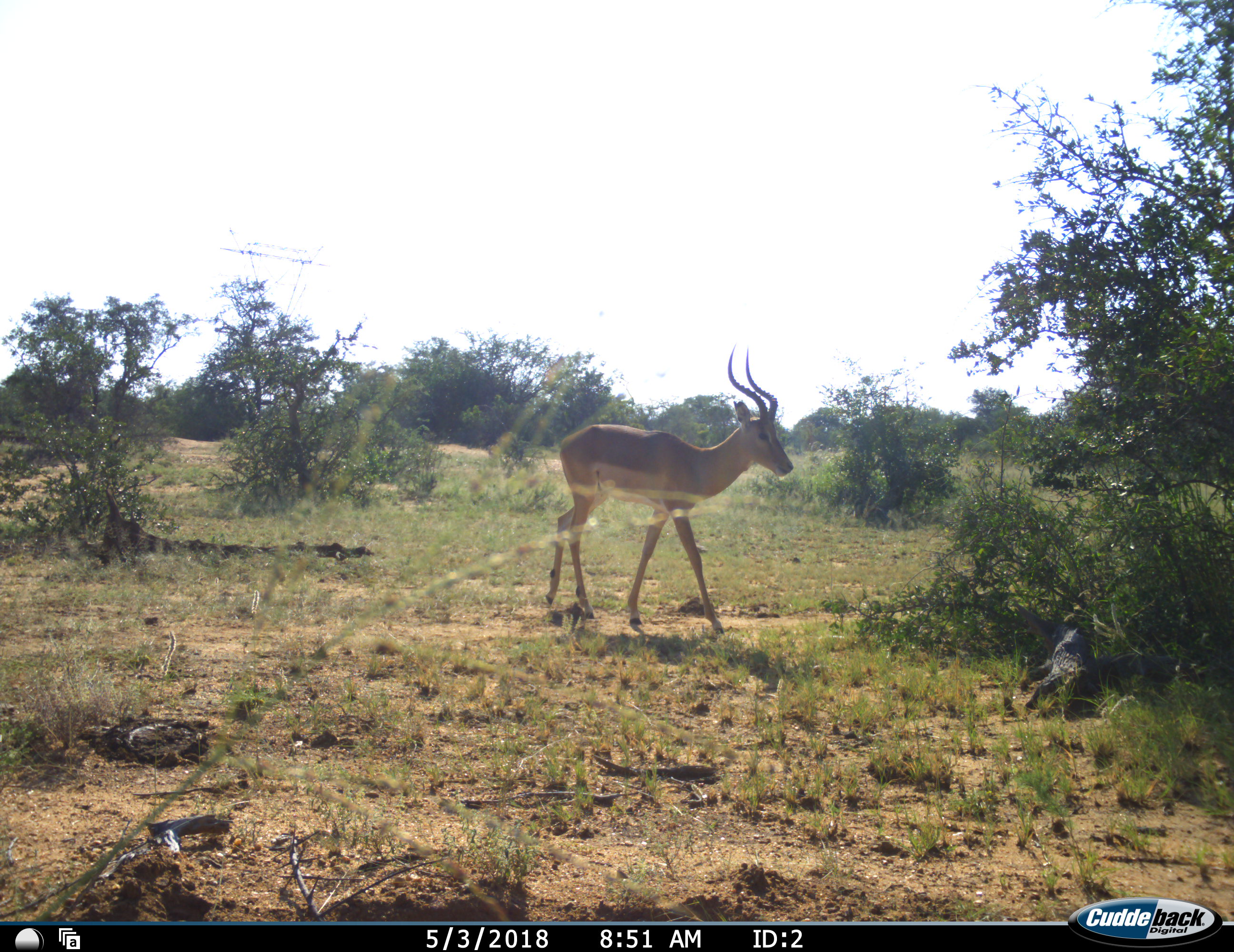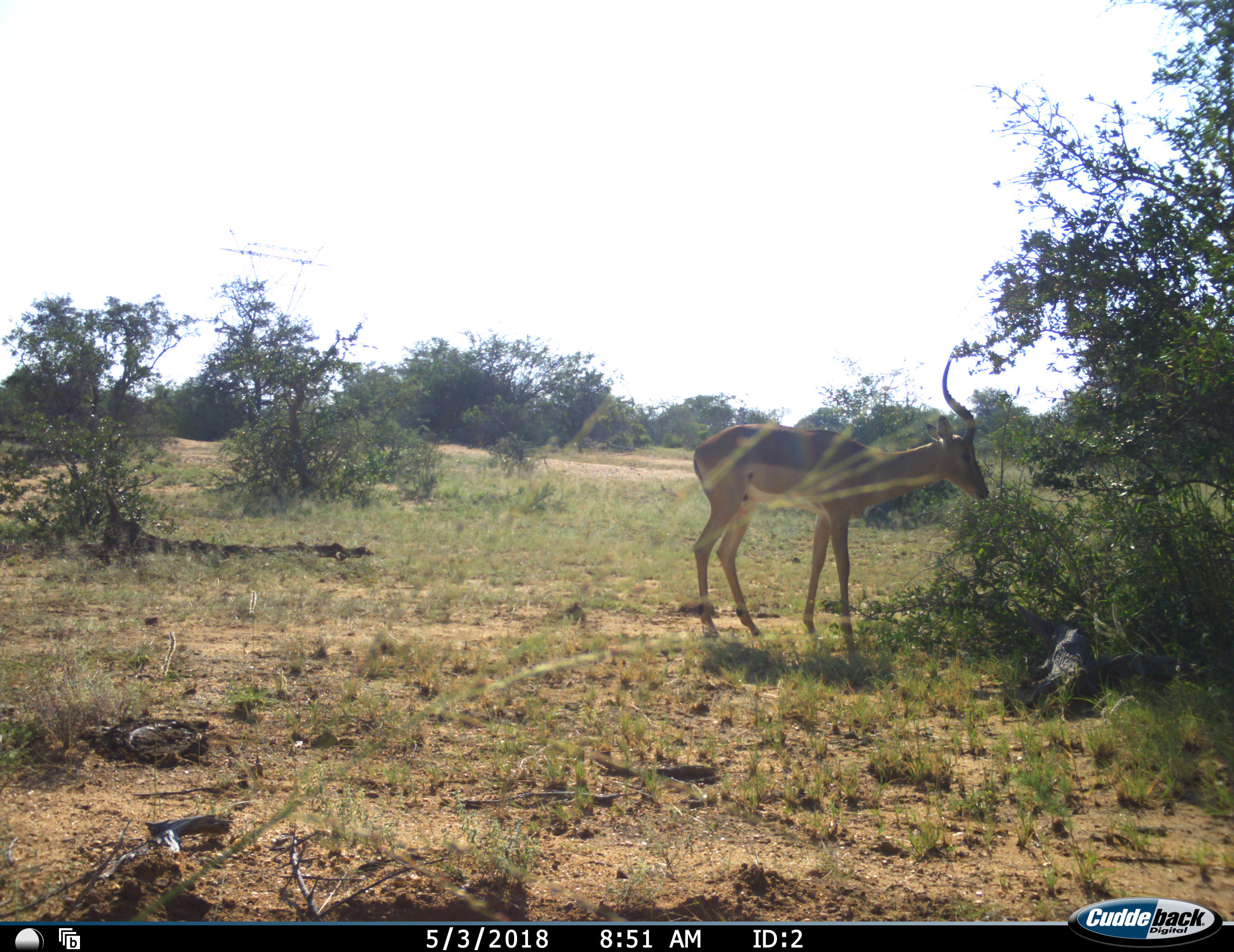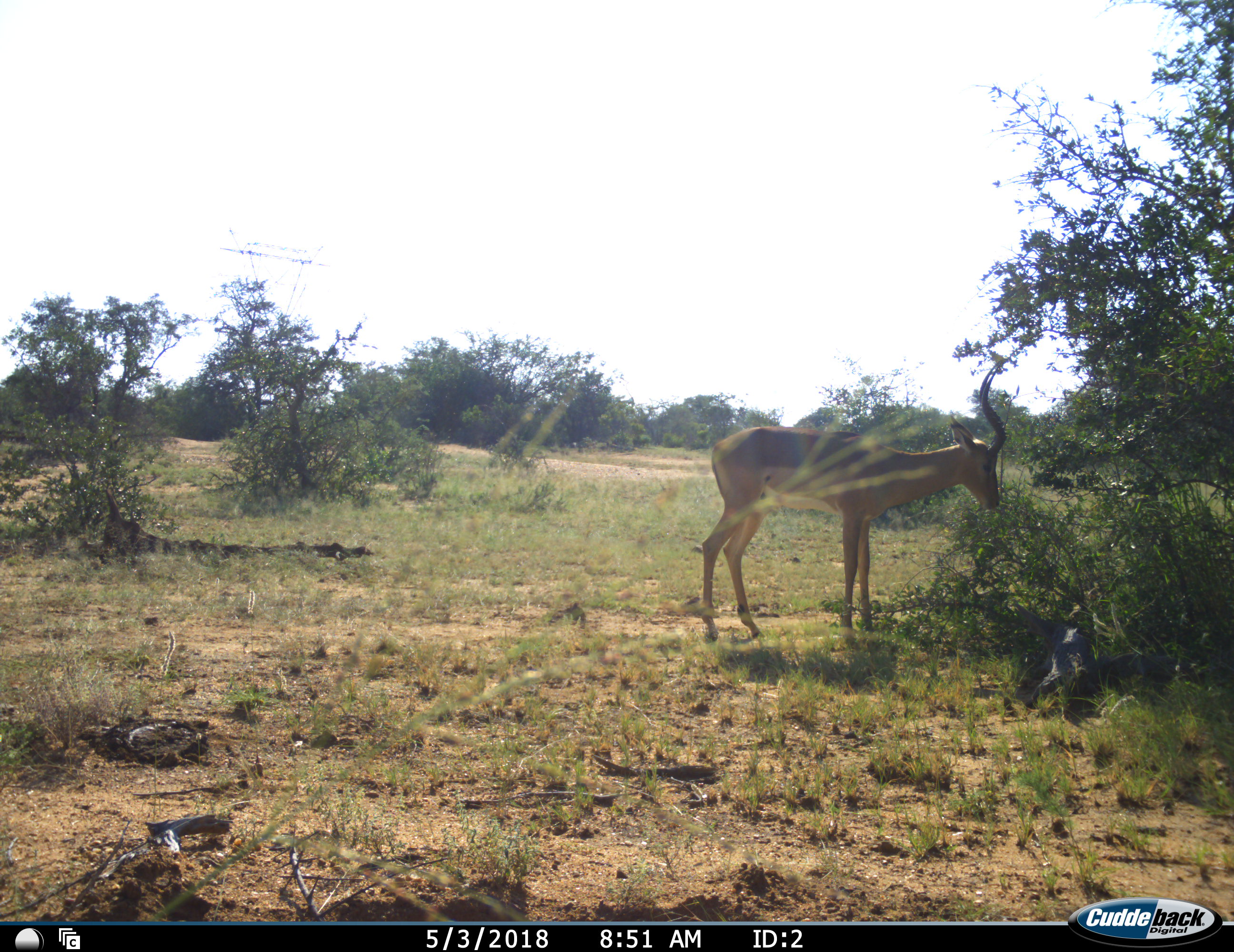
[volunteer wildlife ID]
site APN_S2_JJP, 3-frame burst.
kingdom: Animalia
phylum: Chordata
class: Mammalia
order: Artiodactyla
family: Bovidae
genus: Aepyceros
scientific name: Aepyceros melampus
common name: impala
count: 1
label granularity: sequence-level